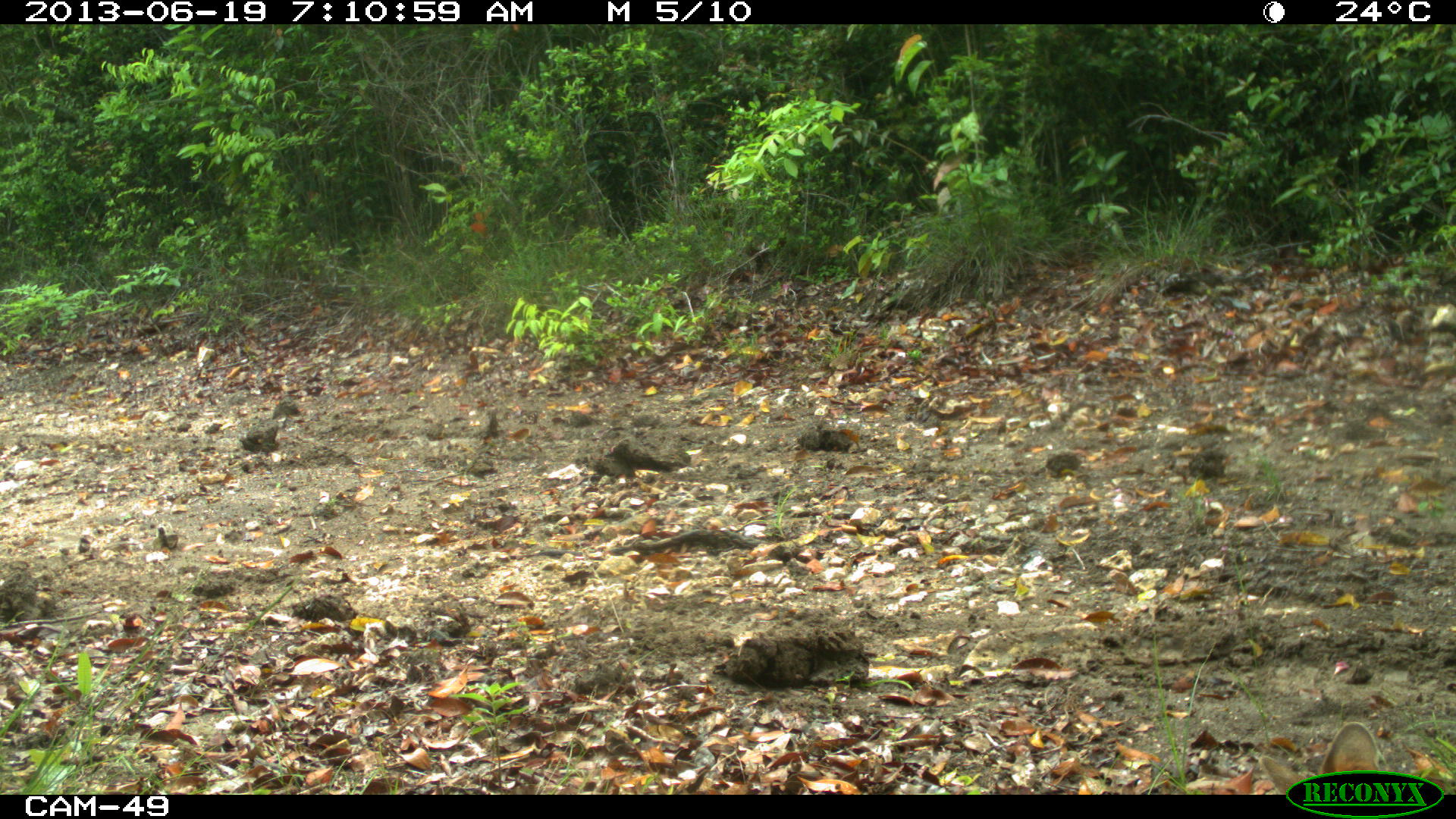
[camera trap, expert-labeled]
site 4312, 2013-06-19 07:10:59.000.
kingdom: Animalia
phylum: Chordata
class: Mammalia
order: Carnivora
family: Canidae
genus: Urocyon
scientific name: Urocyon cinereoargenteus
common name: gray fox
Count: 1.